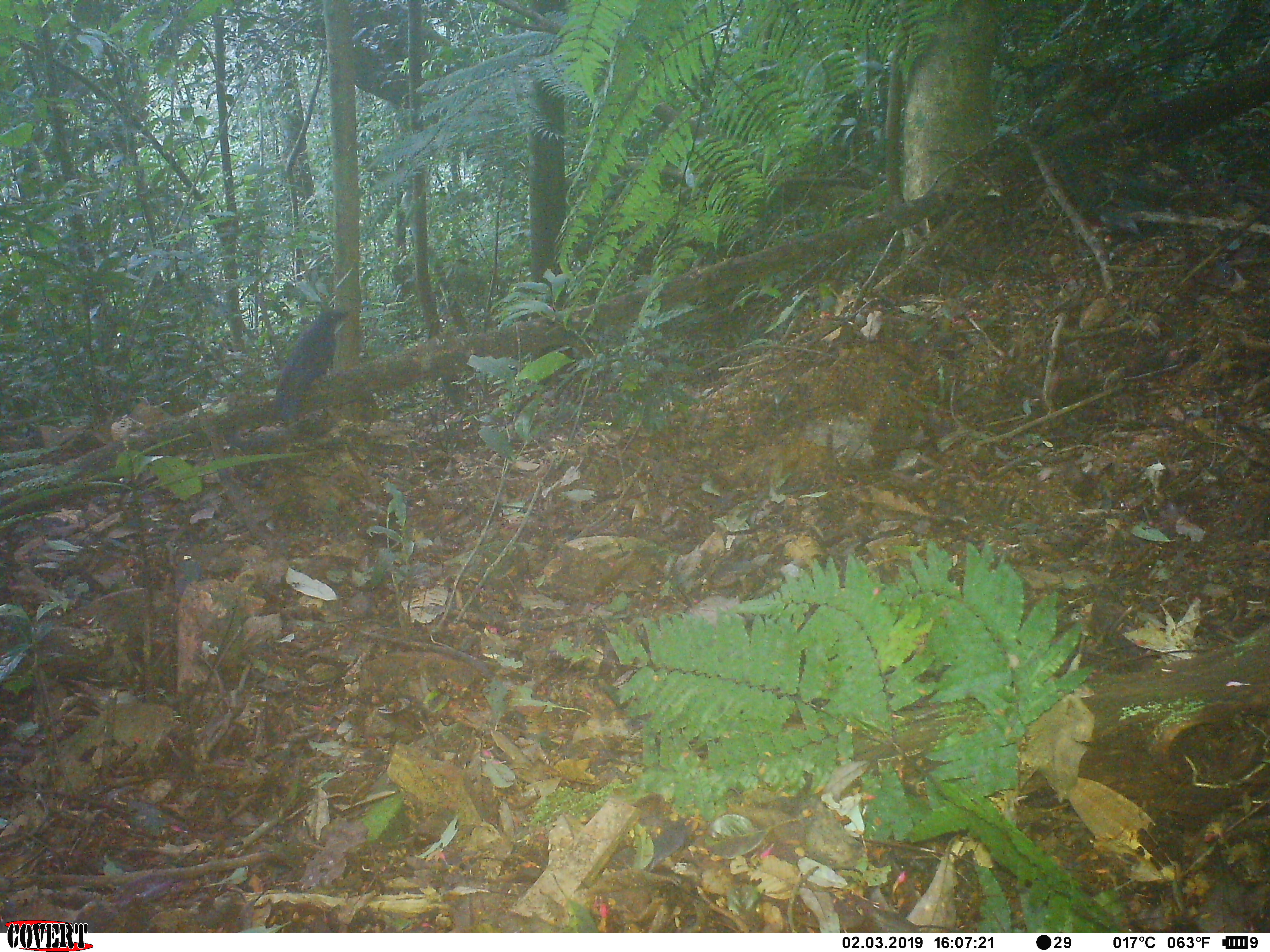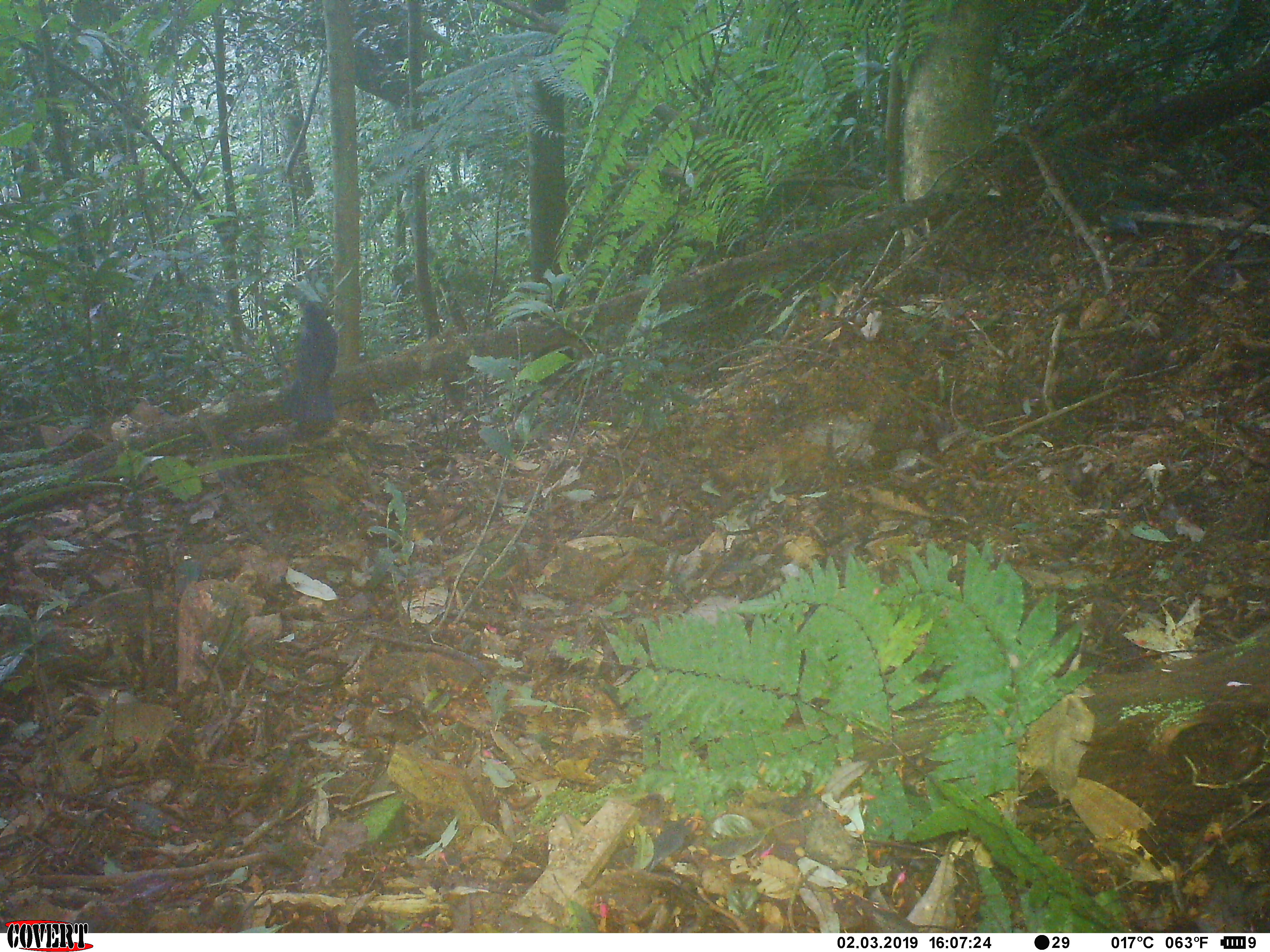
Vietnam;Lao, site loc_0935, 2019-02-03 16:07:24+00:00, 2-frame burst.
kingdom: Animalia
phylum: Chordata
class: Aves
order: Passeriformes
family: Muscicapidae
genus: Myophonus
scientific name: Myophonus caeruleus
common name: blue whistling thrush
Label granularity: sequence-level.